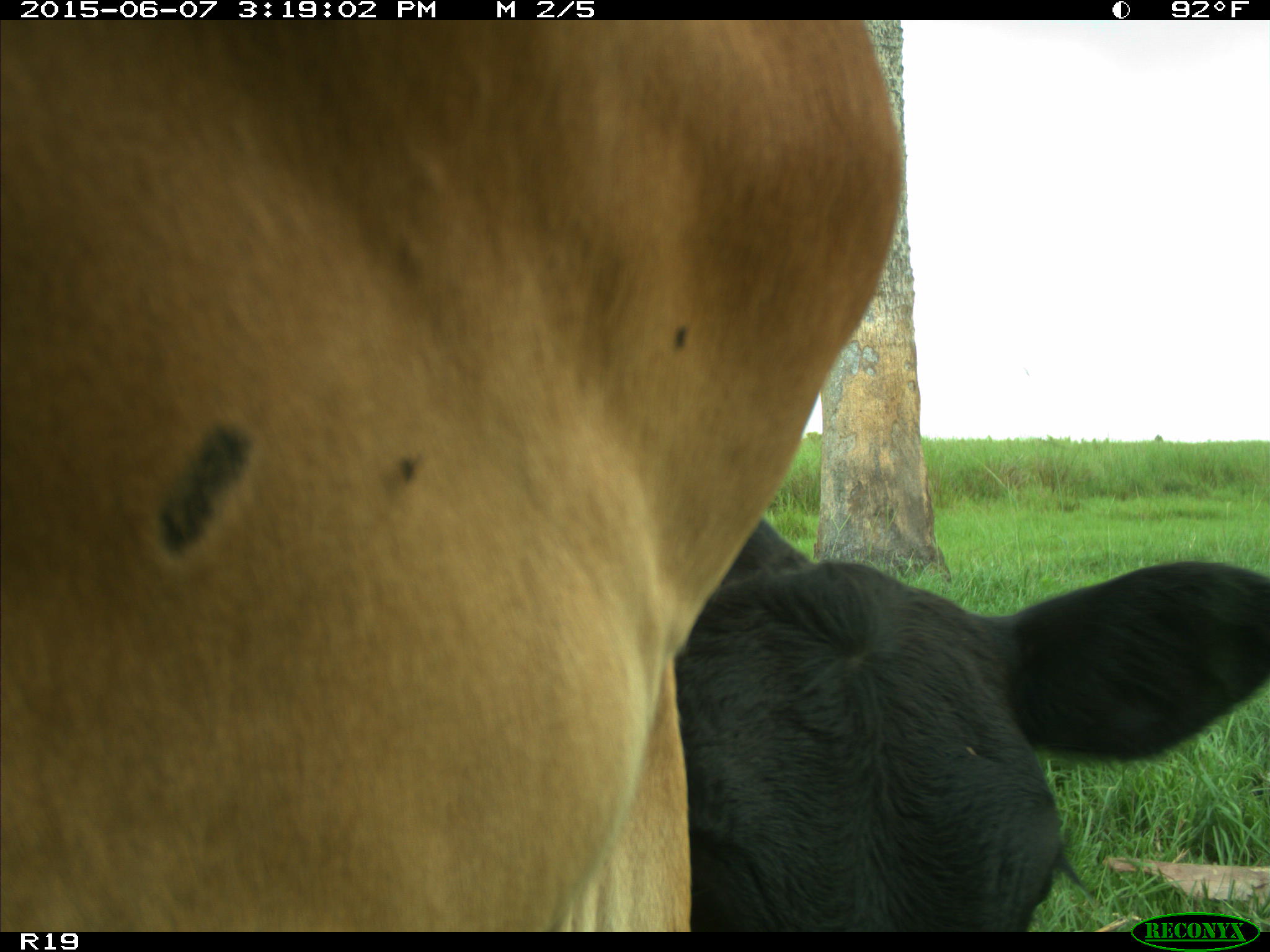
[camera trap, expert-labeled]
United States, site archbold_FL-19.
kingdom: Animalia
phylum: Chordata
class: Mammalia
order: Artiodactyla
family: Bovidae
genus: Bos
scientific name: Bos taurus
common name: domestic cow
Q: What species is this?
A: Bos taurus (domestic cow).